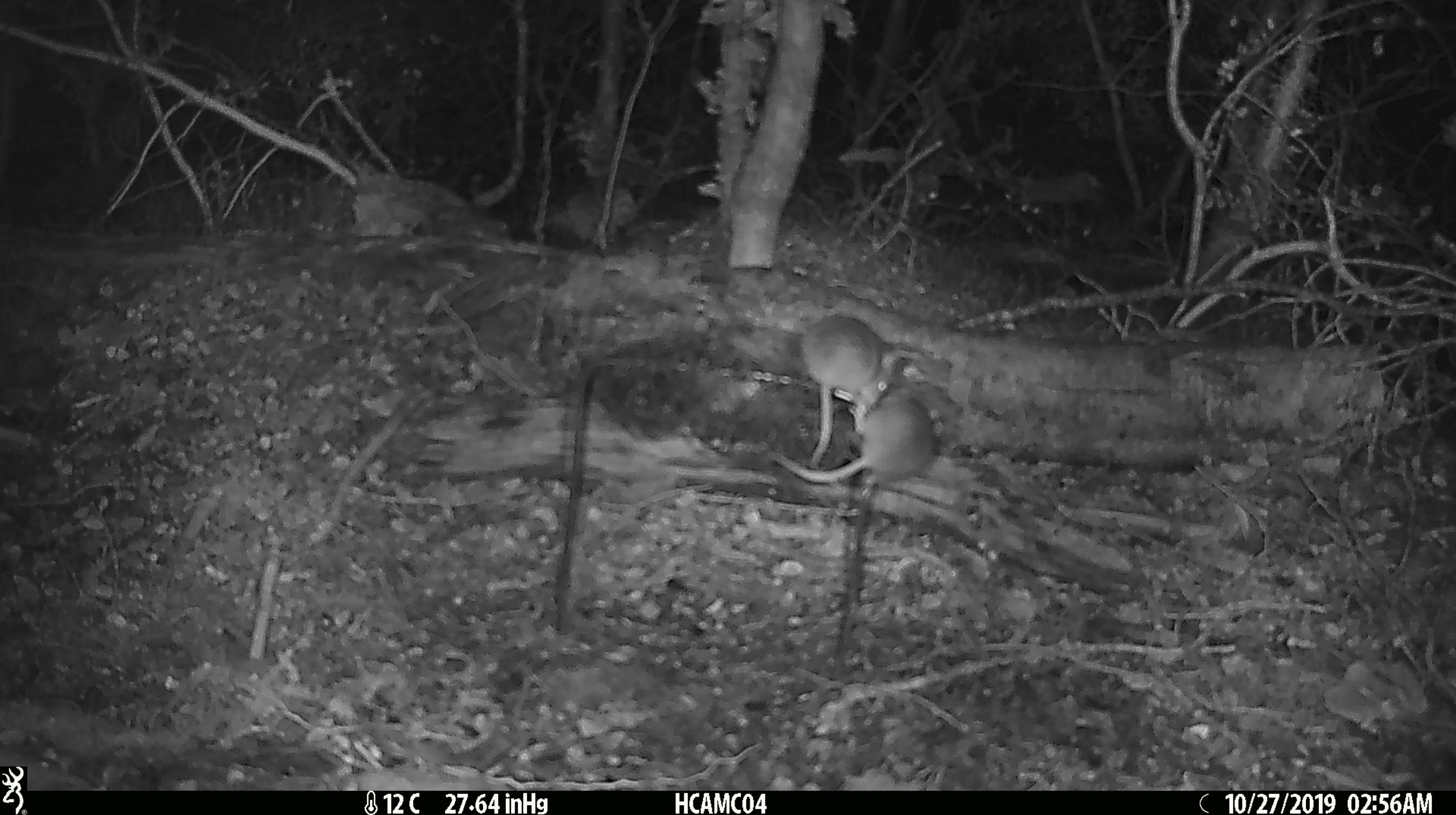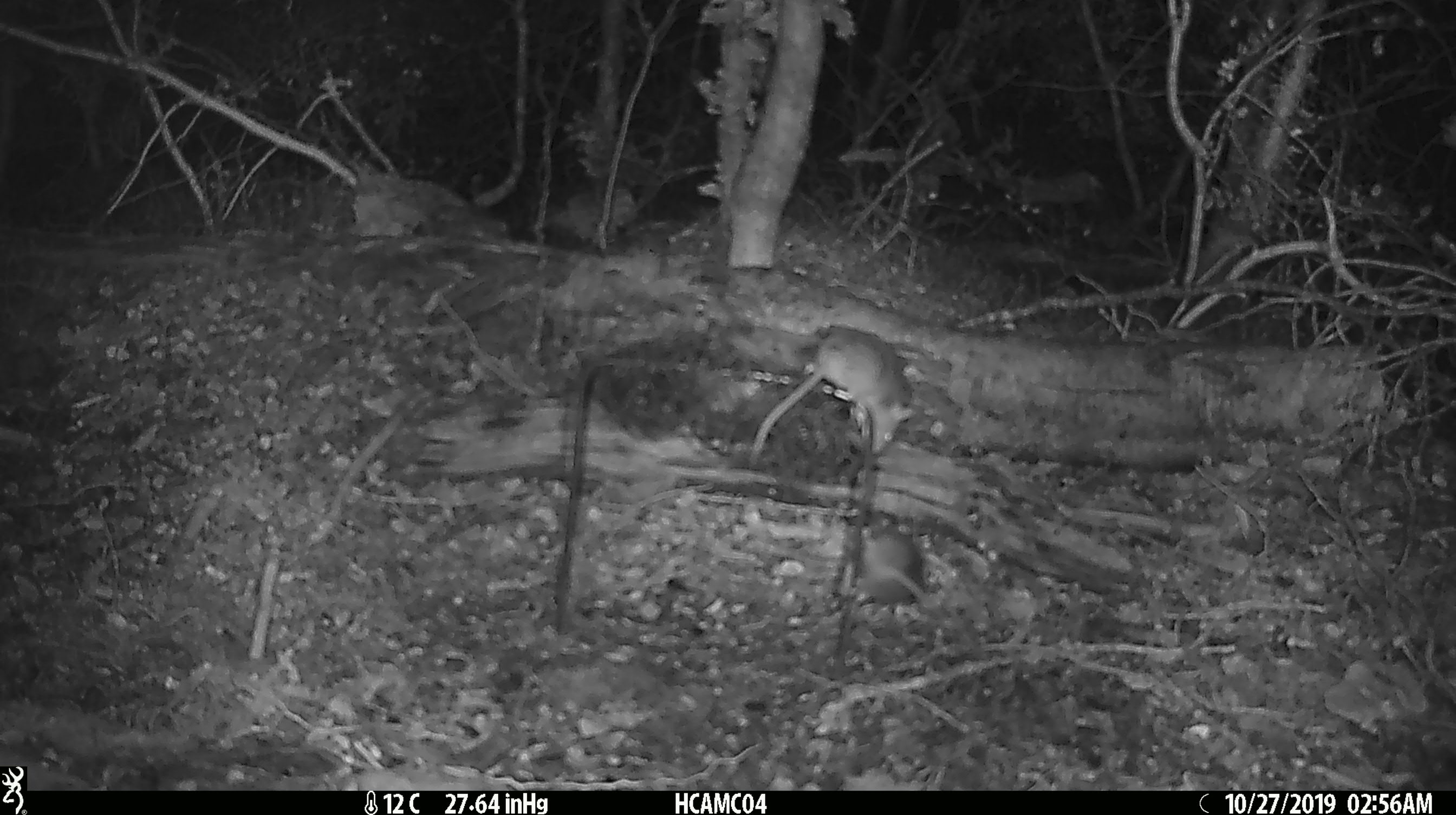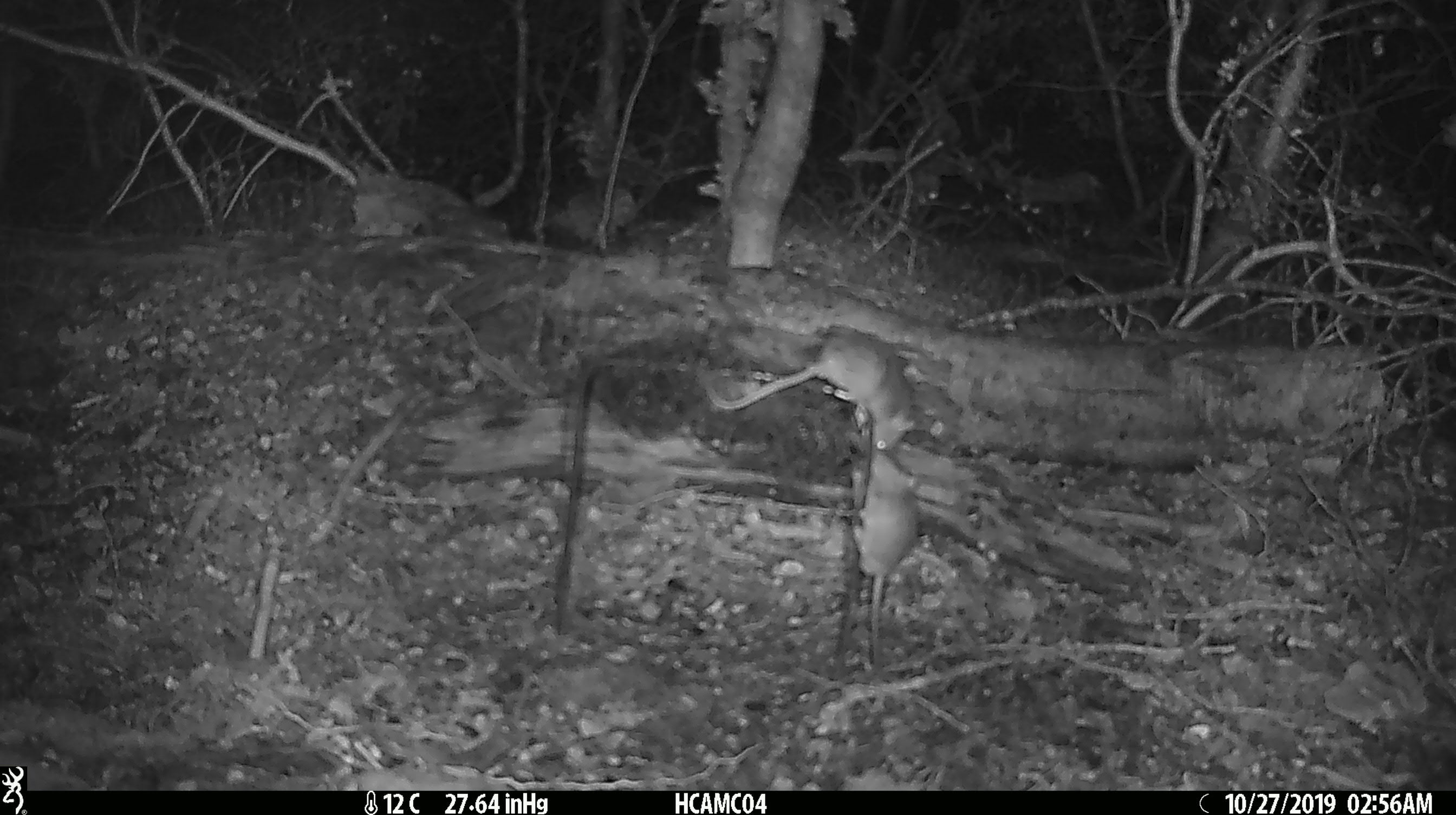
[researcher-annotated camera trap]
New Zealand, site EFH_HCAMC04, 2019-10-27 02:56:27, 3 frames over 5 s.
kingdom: Animalia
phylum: Chordata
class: Mammalia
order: Rodentia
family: Muridae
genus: Mus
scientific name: Mus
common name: mouse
Mouse (Mus).